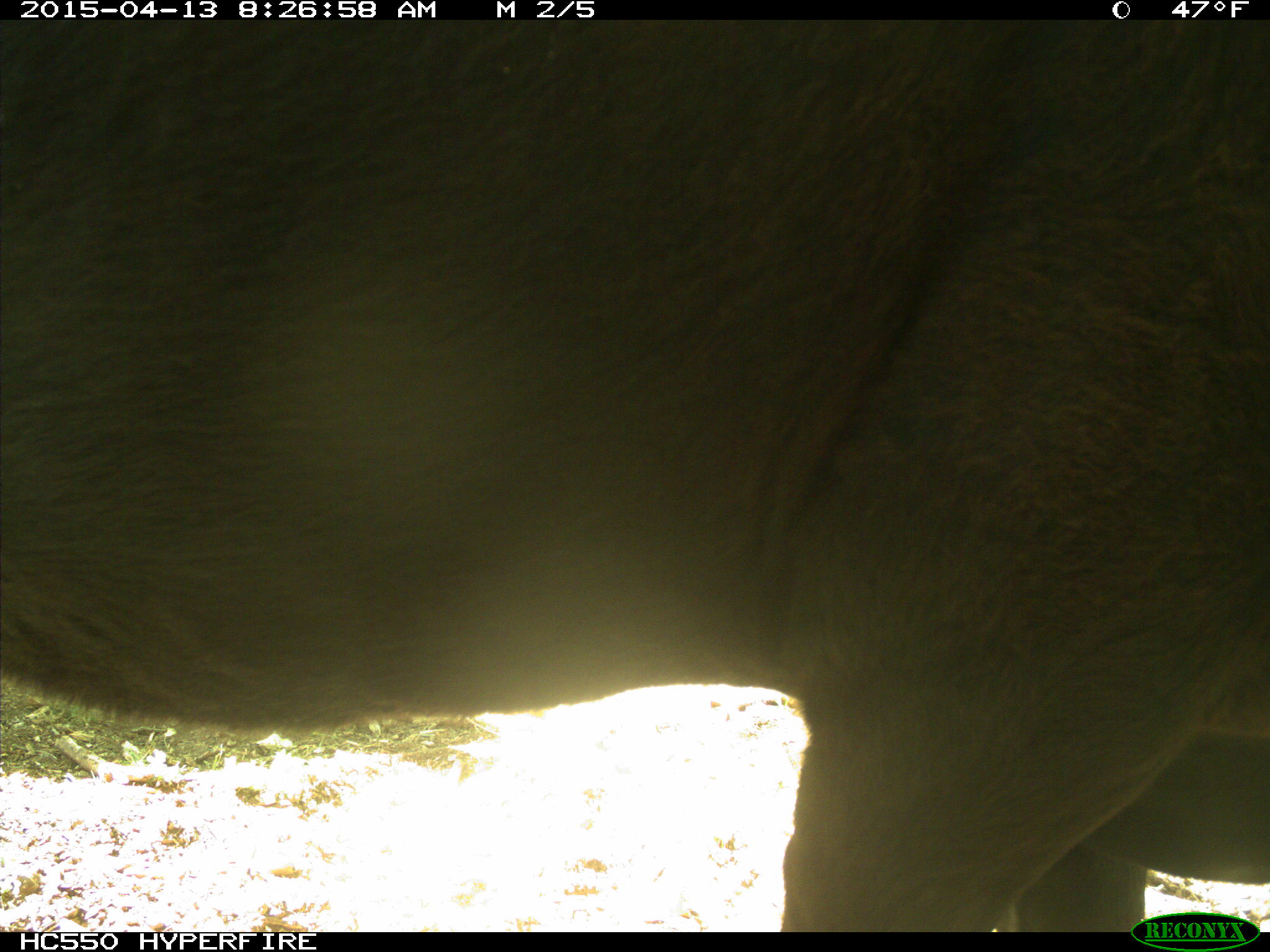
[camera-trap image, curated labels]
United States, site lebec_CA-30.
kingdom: Animalia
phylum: Chordata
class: Mammalia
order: Artiodactyla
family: Bovidae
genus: Bos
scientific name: Bos taurus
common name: domestic cow